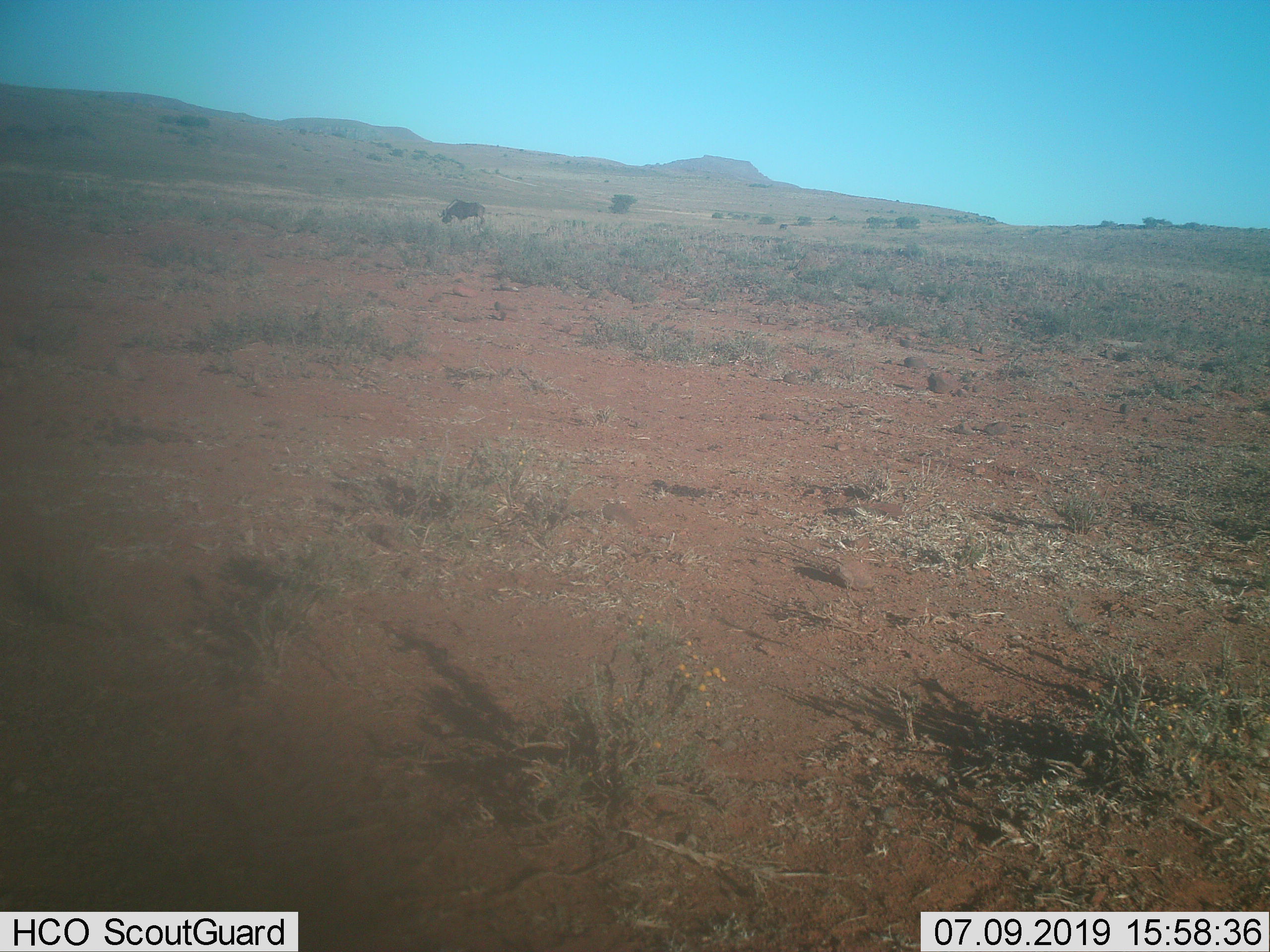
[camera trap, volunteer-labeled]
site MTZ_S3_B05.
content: unidentified animal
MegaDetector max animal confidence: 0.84